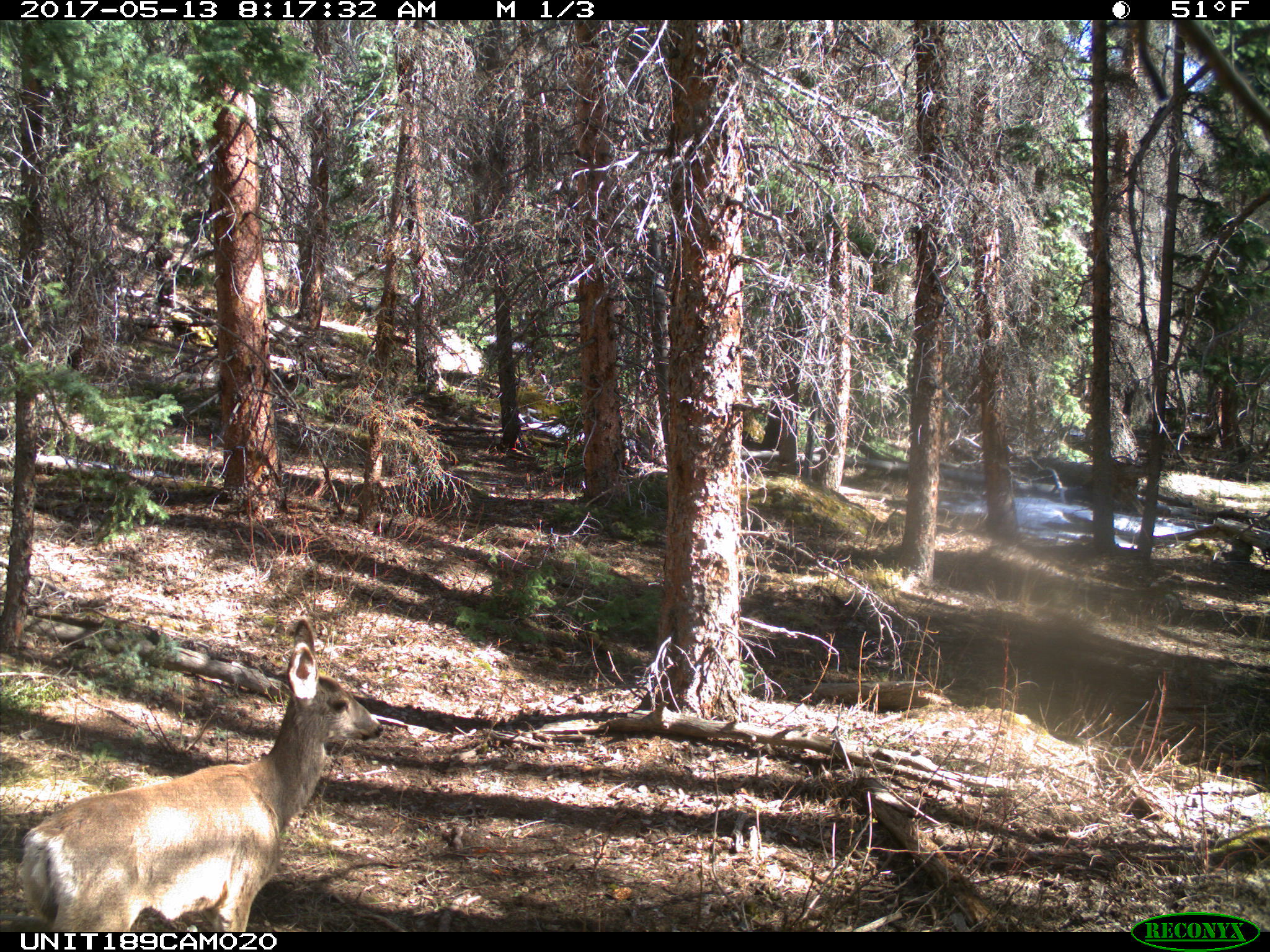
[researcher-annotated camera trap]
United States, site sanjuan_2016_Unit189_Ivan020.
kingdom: Animalia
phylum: Chordata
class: Mammalia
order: Artiodactyla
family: Cervidae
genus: Odocoileus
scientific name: Odocoileus hemionus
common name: mule deer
Odocoileus hemionus (mule deer).